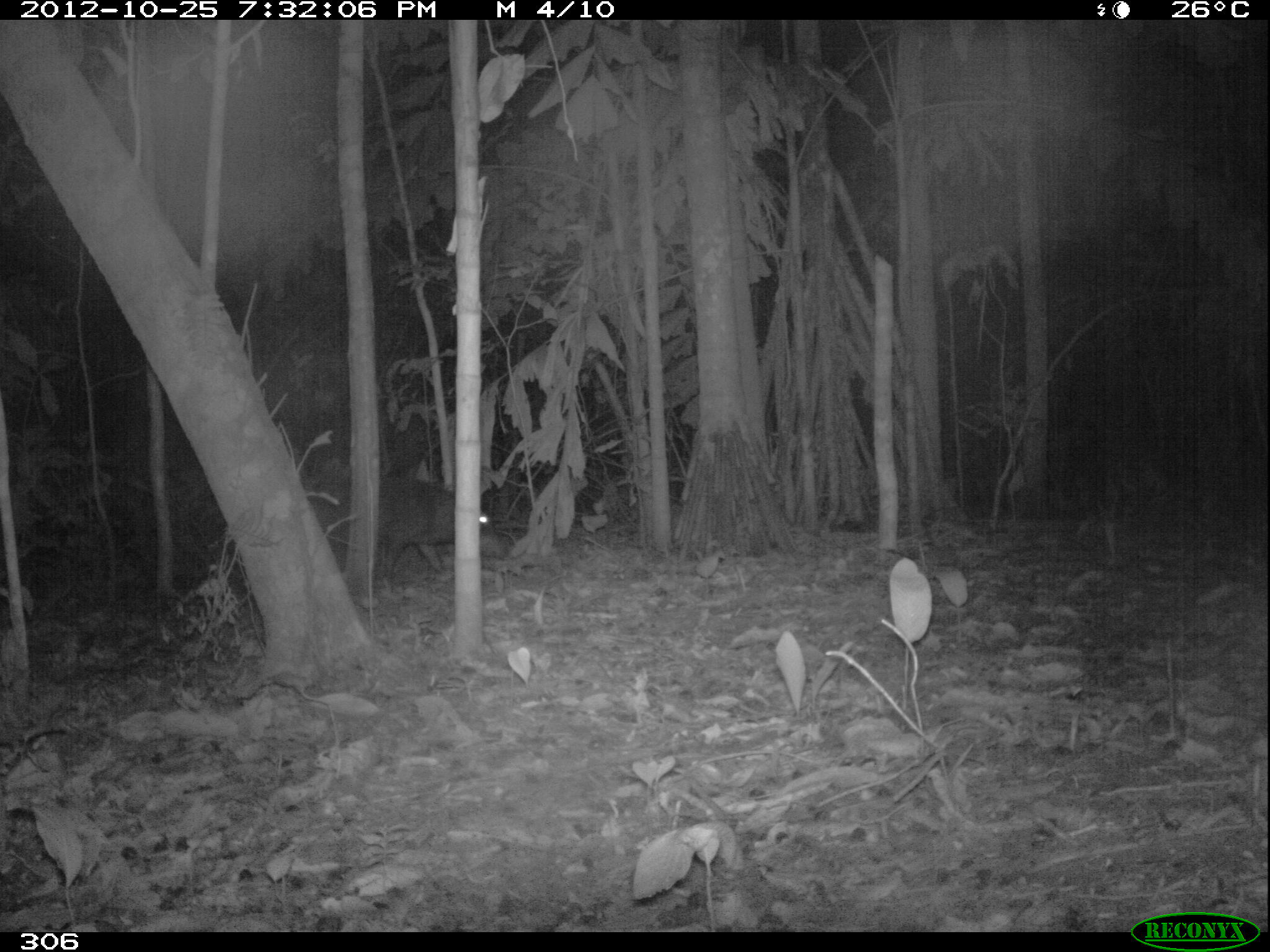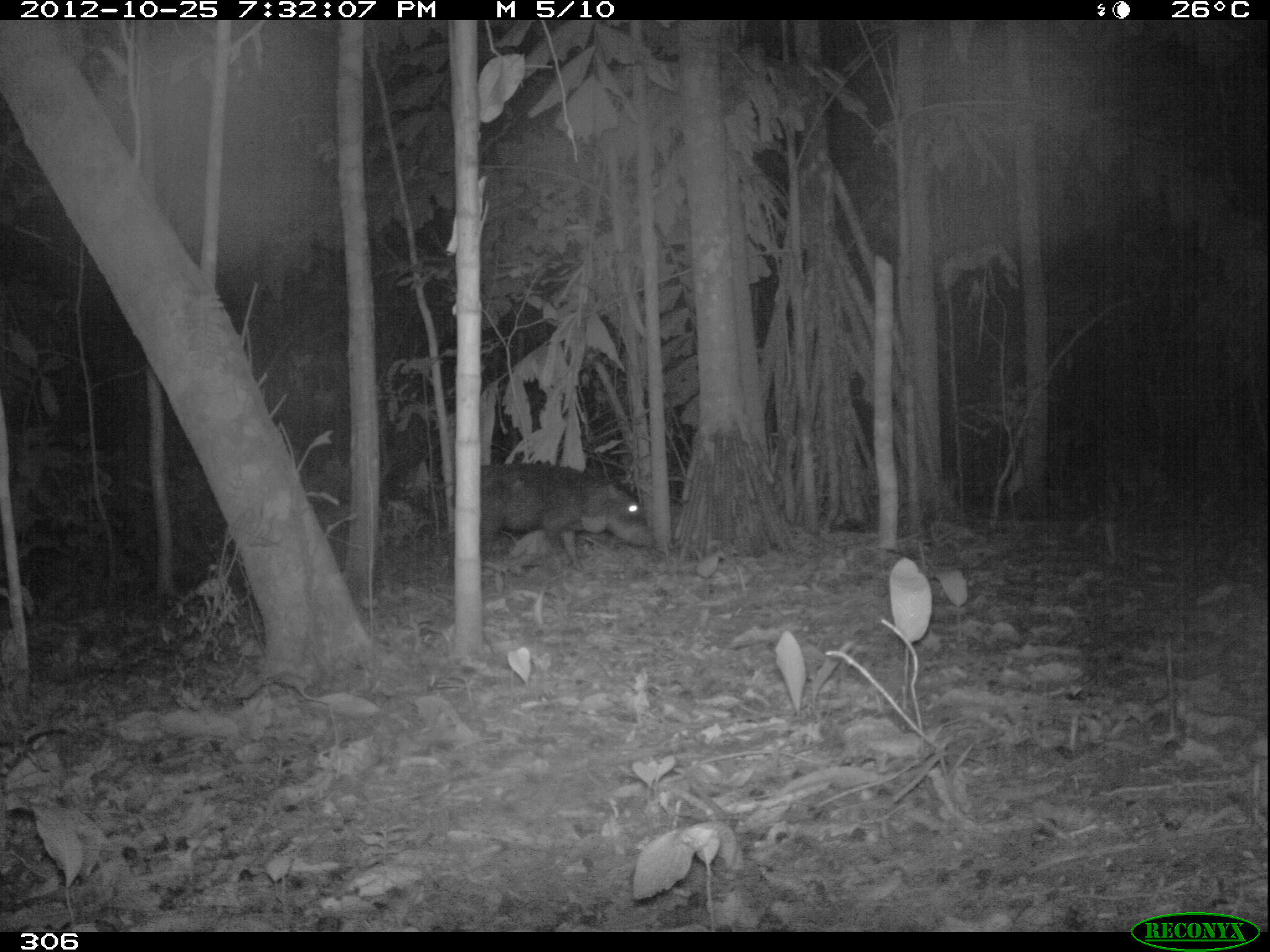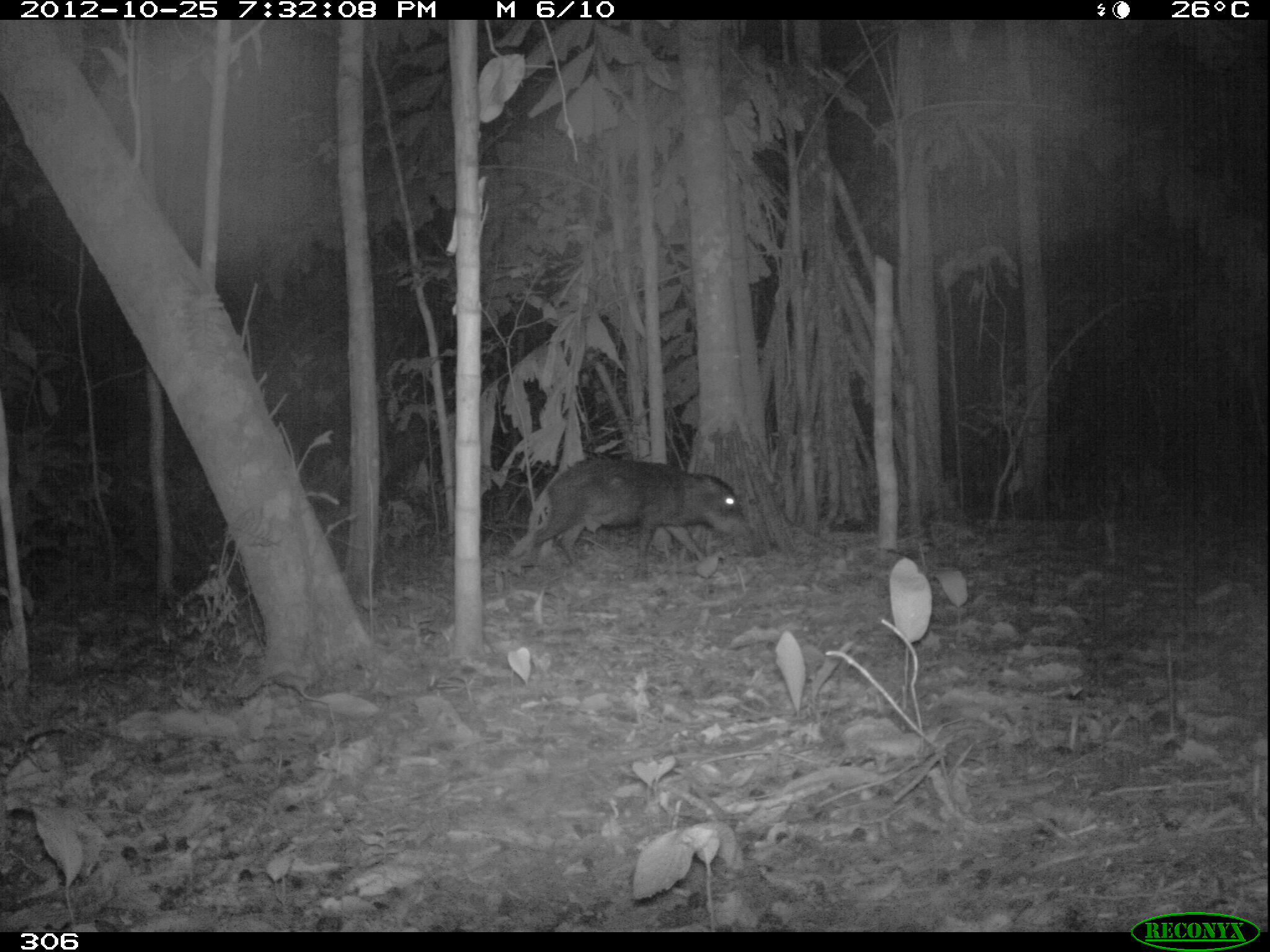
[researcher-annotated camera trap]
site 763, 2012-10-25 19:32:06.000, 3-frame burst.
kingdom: Animalia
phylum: Chordata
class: Mammalia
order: Artiodactyla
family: Tayassuidae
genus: Tayassu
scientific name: Tayassu pecari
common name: white-lipped peccary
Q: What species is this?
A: Tayassu pecari (white-lipped peccary).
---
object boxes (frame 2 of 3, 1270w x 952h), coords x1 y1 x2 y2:
tayassu pecari: 451 464 654 574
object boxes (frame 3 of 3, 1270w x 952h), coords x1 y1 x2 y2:
tayassu pecari: 529 453 754 584